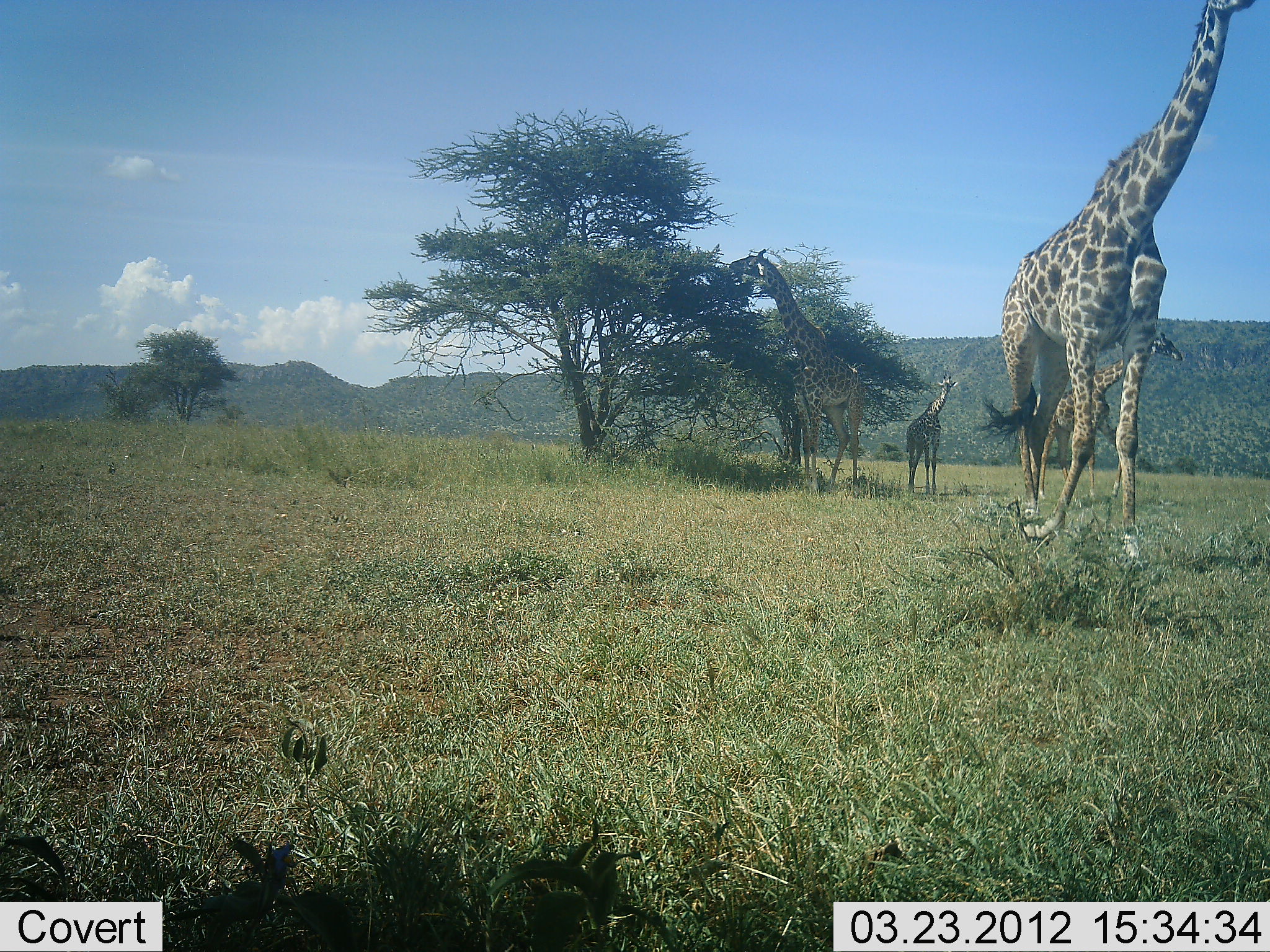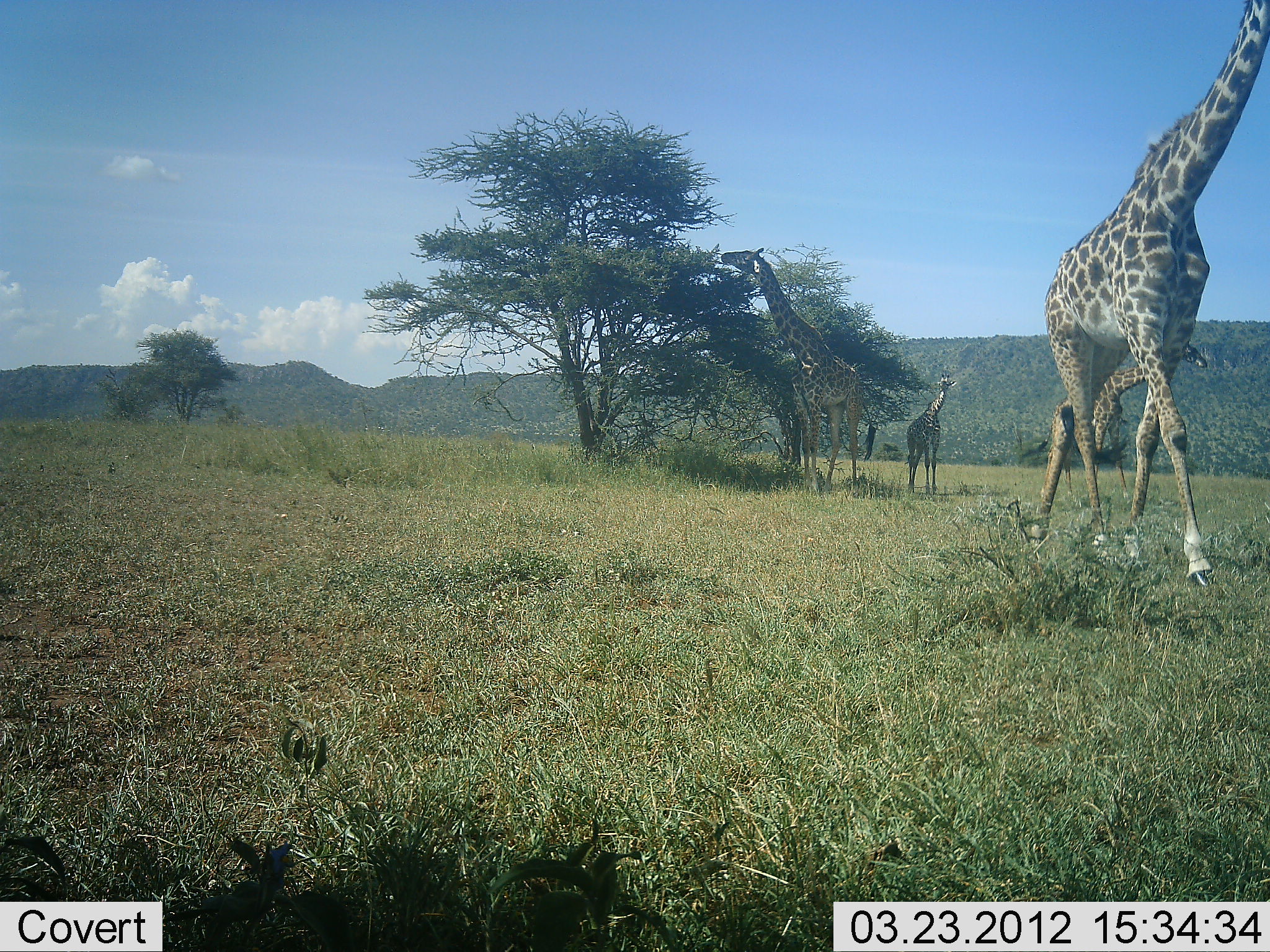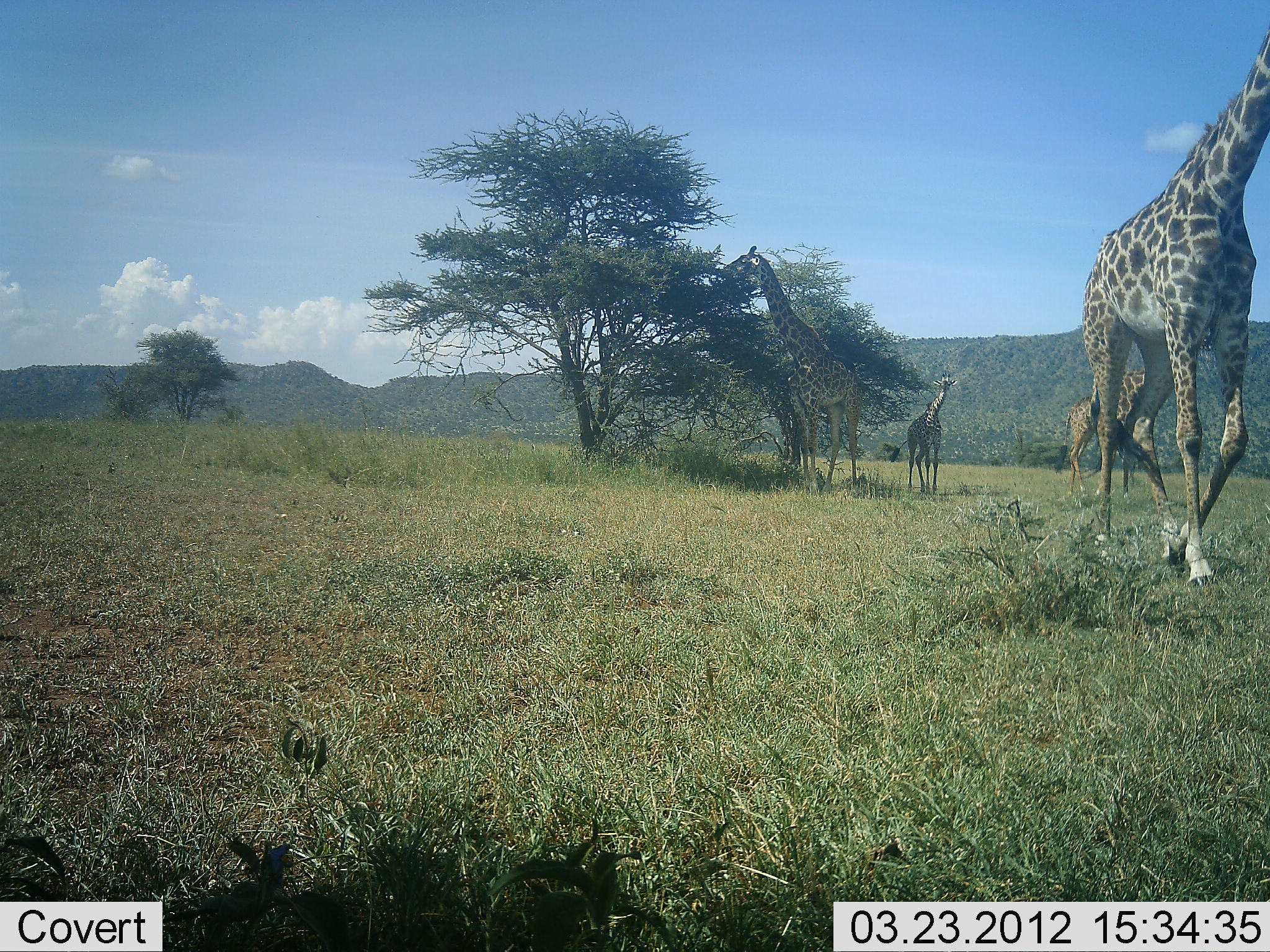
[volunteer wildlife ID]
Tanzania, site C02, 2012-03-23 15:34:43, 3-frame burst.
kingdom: Animalia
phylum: Chordata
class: Mammalia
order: Artiodactyla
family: Giraffidae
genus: Giraffa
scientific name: Giraffa camelopardalis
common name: giraffe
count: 4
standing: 45%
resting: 0%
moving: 90%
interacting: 0%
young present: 40%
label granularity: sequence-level